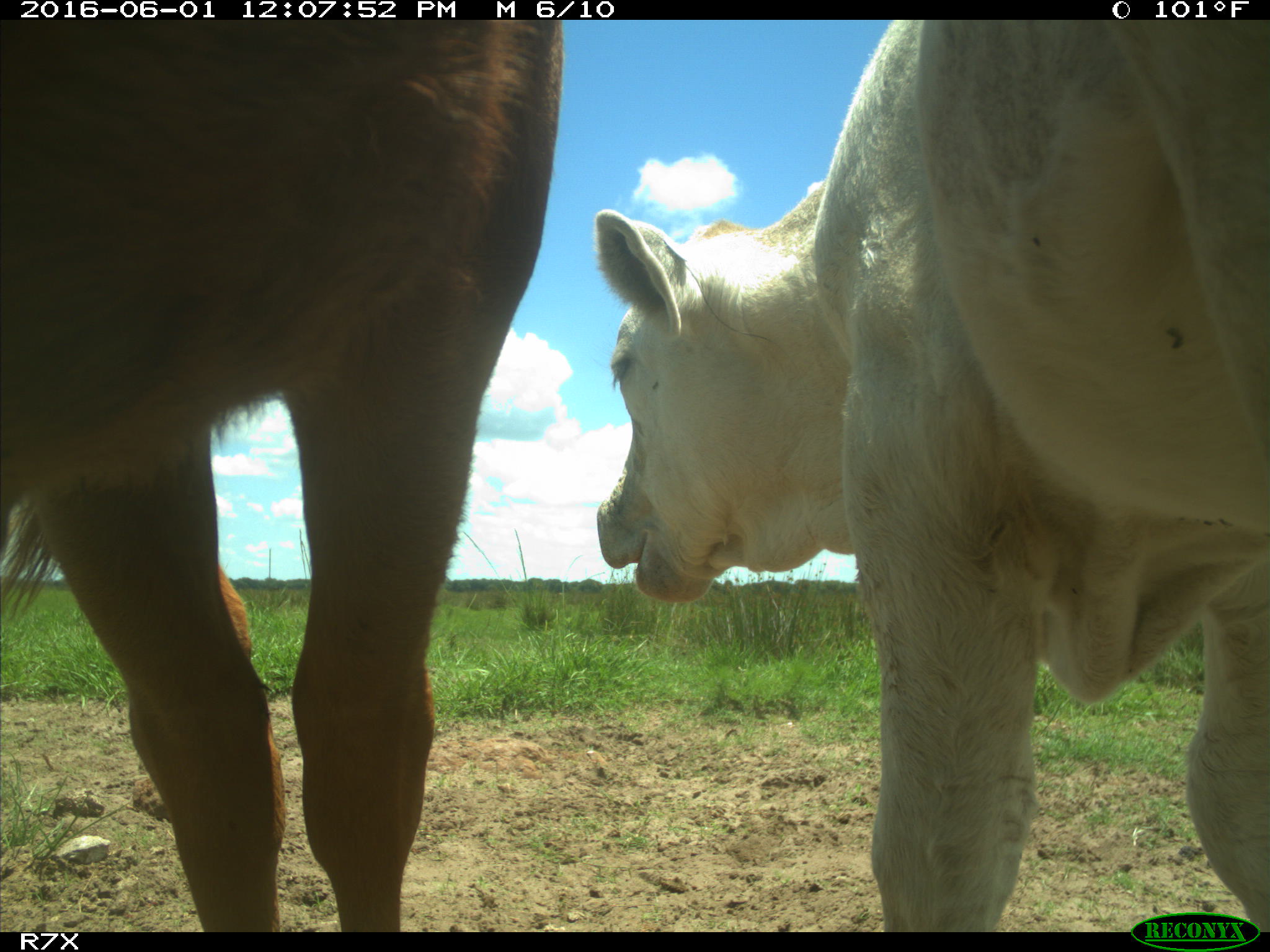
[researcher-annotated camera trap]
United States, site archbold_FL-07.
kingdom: Animalia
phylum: Chordata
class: Mammalia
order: Artiodactyla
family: Bovidae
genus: Bos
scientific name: Bos taurus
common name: domestic cow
Bos taurus (domestic cow).